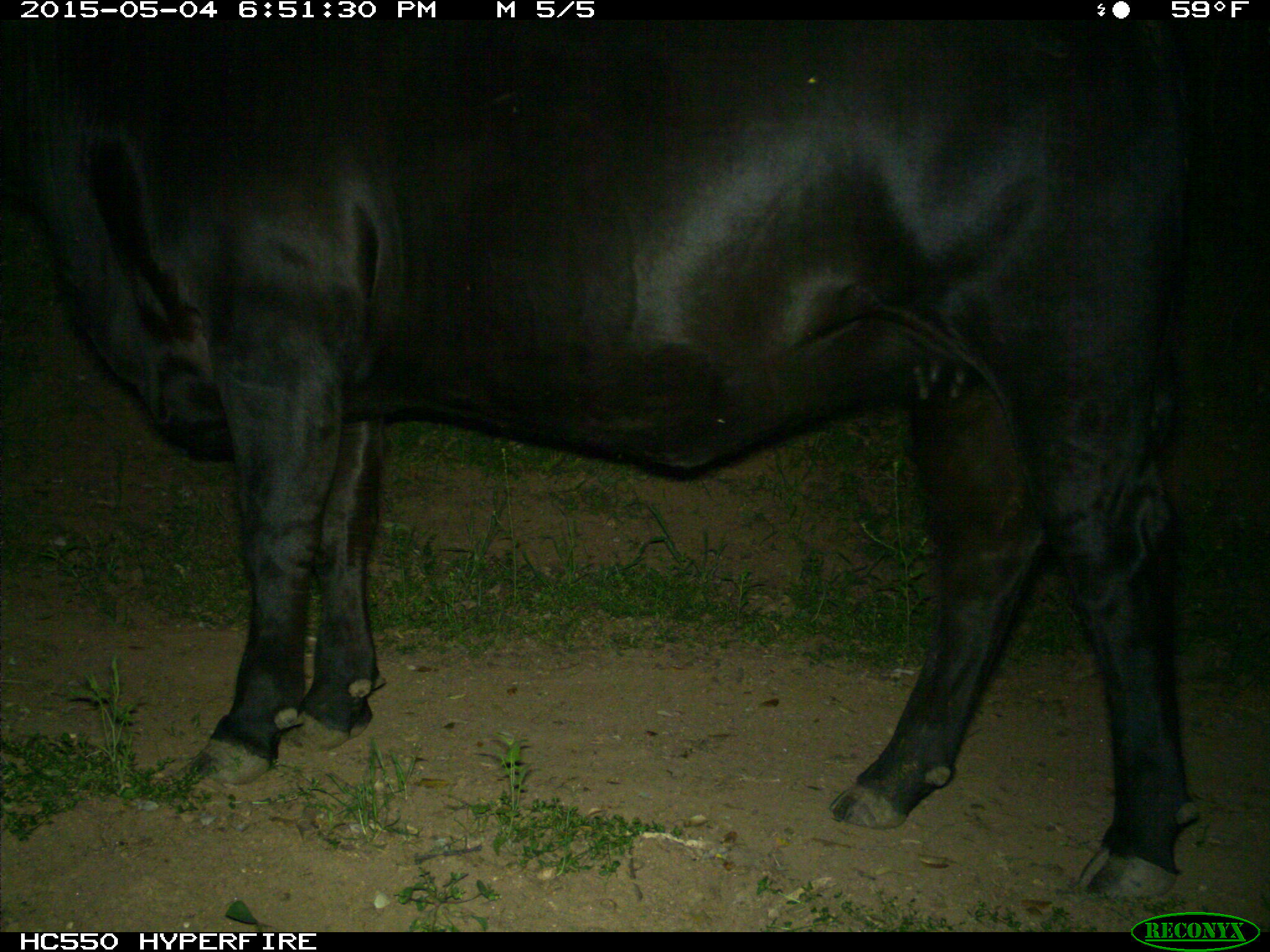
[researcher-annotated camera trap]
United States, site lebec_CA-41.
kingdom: Animalia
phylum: Chordata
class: Mammalia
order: Artiodactyla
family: Bovidae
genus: Bos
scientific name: Bos taurus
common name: domestic cow